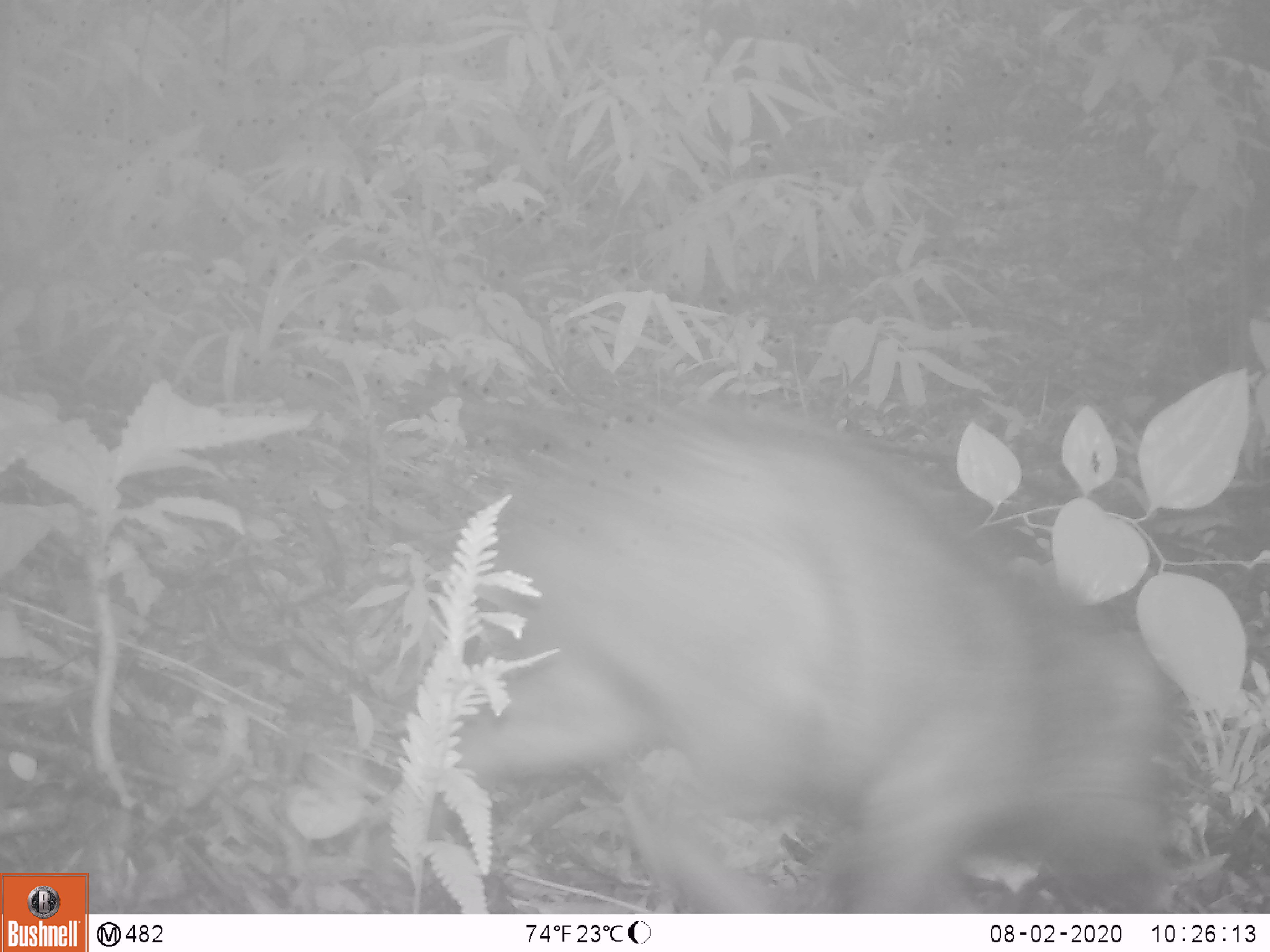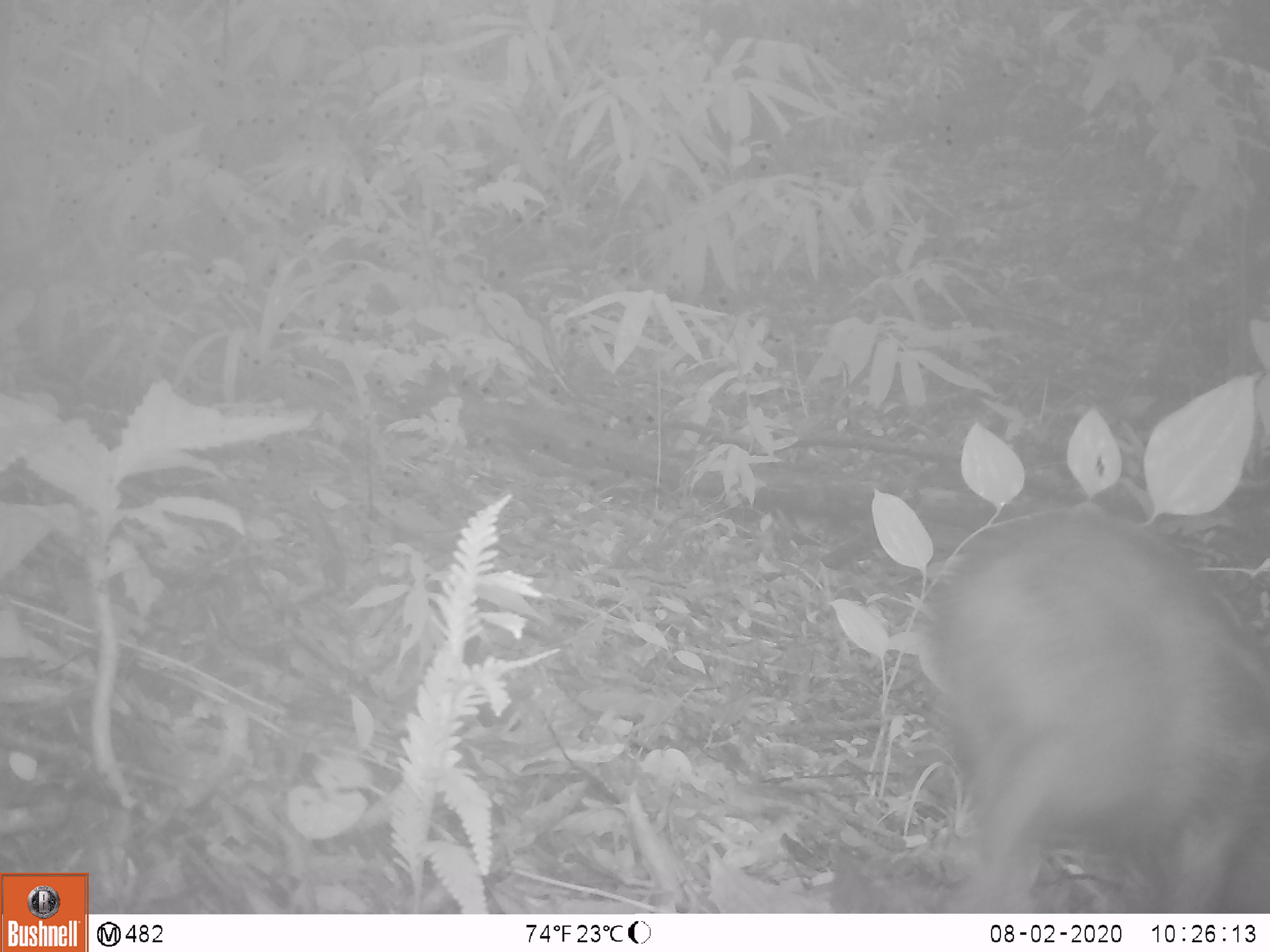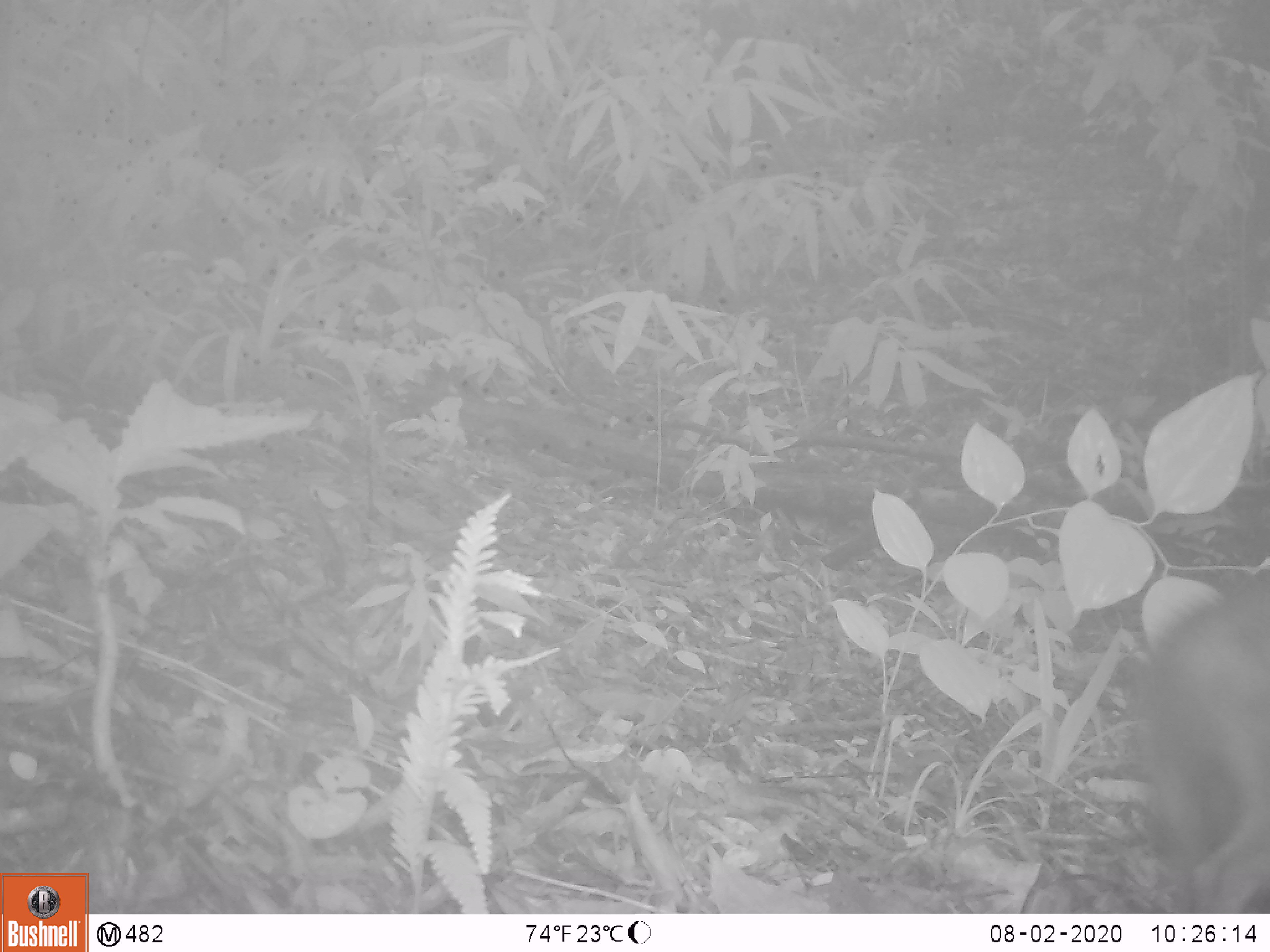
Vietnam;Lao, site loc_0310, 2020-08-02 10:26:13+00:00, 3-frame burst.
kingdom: Animalia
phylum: Chordata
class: Mammalia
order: Artiodactyla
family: Suidae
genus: Sus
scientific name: Sus scrofa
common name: eurasian wild pig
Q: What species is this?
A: Eurasian wild pig (Sus scrofa).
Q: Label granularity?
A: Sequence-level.